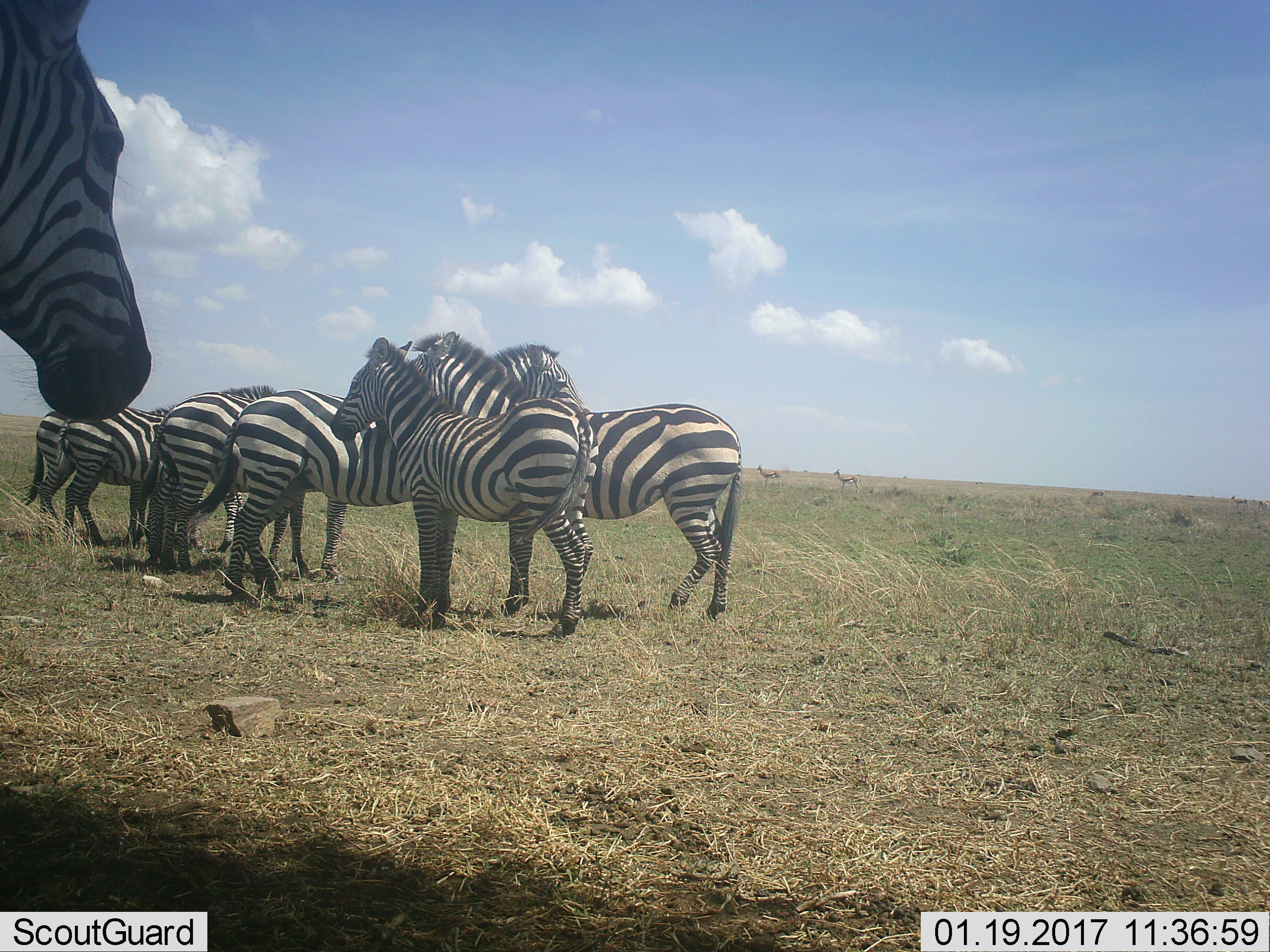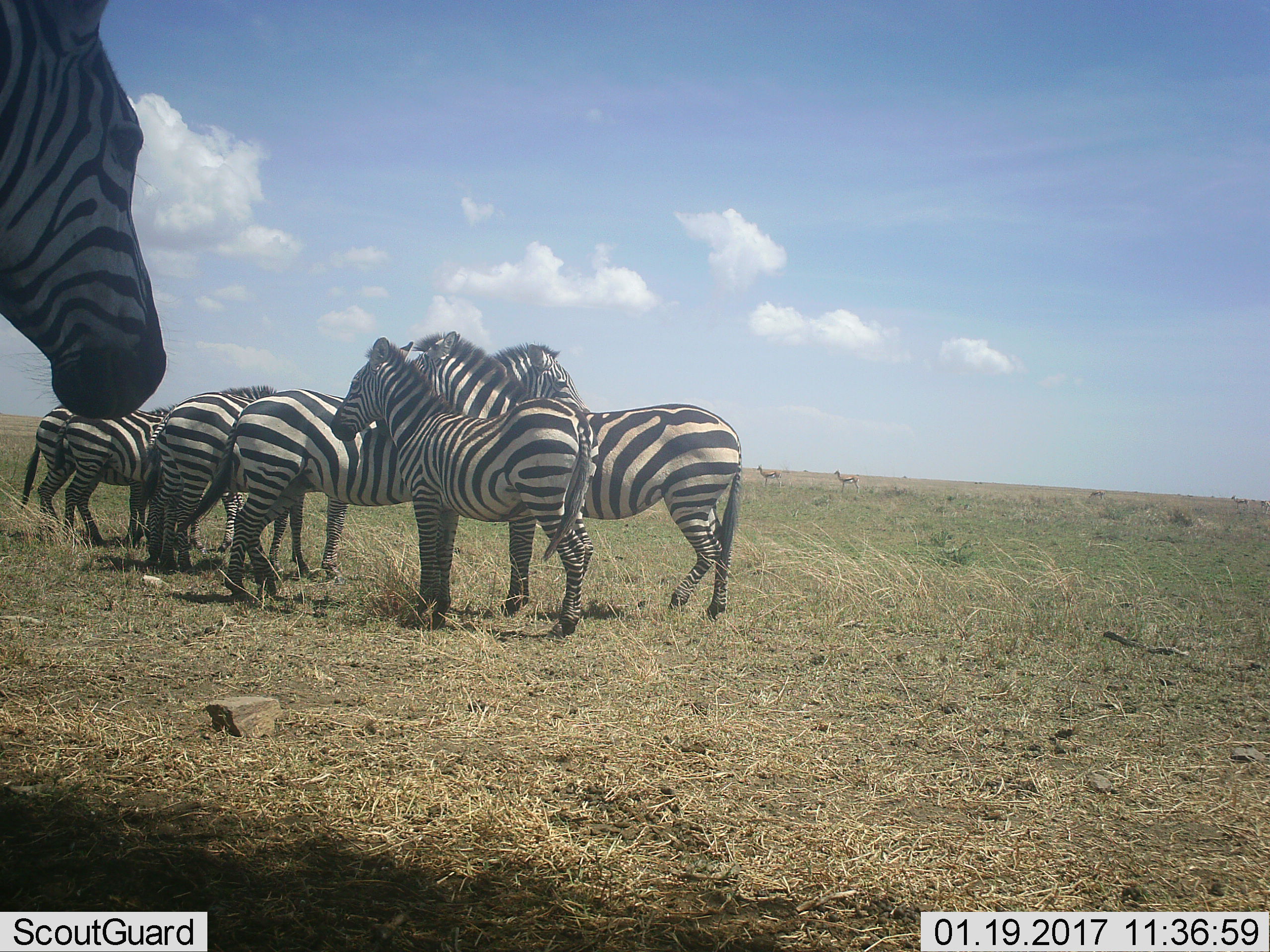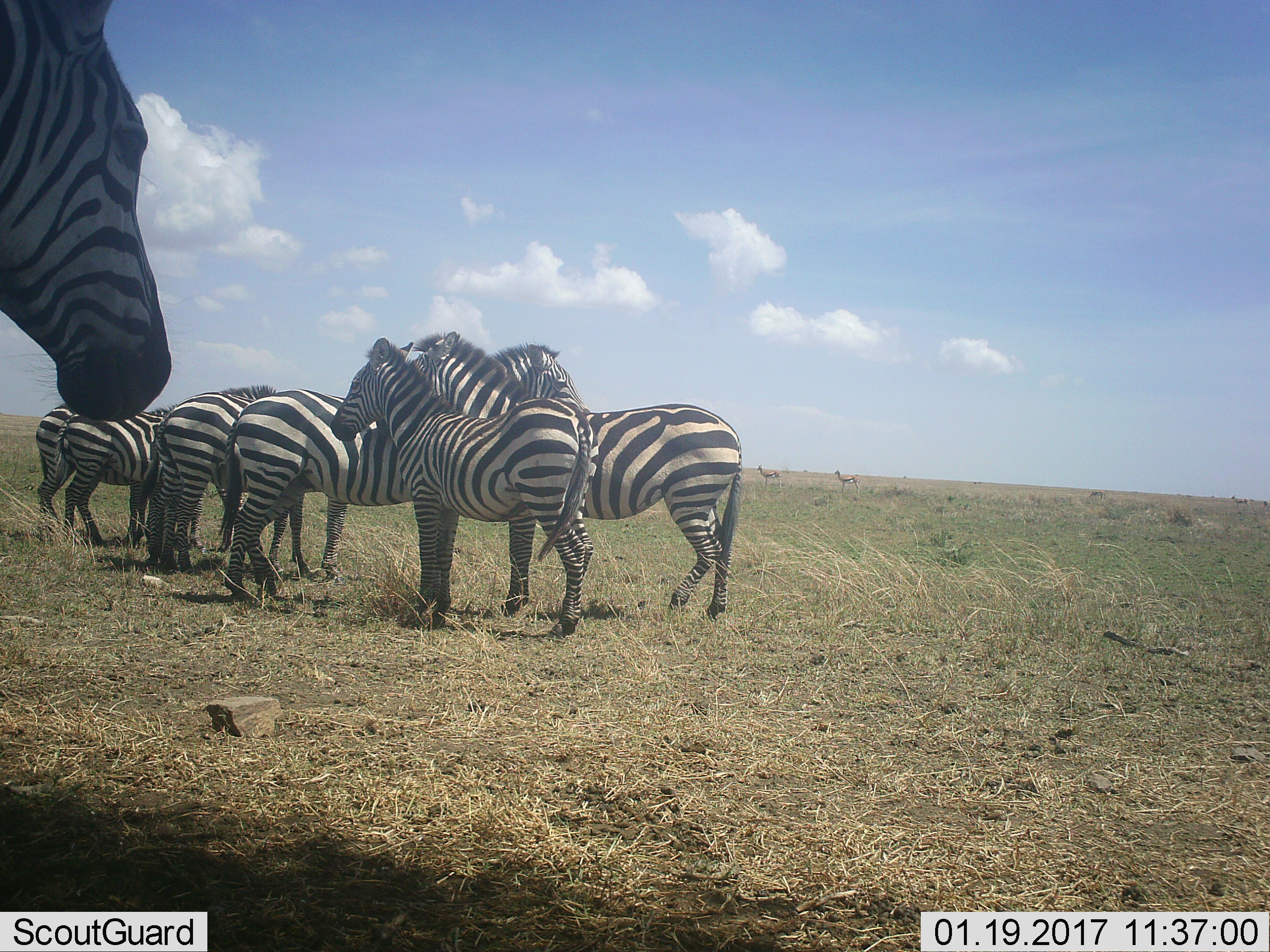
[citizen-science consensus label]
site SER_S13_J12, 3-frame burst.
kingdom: Animalia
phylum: Chordata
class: Mammalia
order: Perissodactyla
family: Equidae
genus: Equus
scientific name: Equus quagga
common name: plains zebra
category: zebraplains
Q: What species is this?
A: Zebraplains (plains zebra) (Equus quagga).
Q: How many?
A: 7.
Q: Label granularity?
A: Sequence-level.